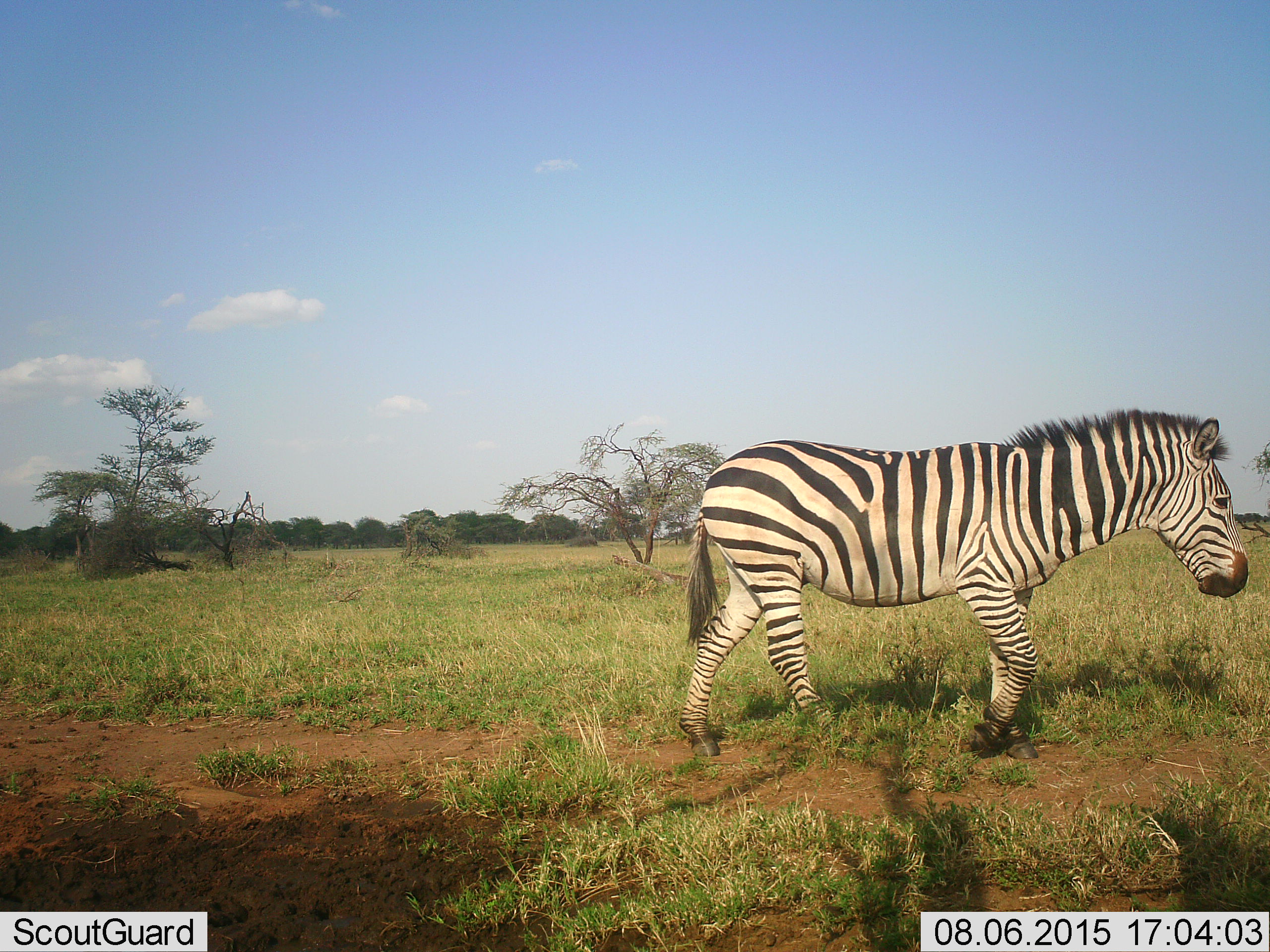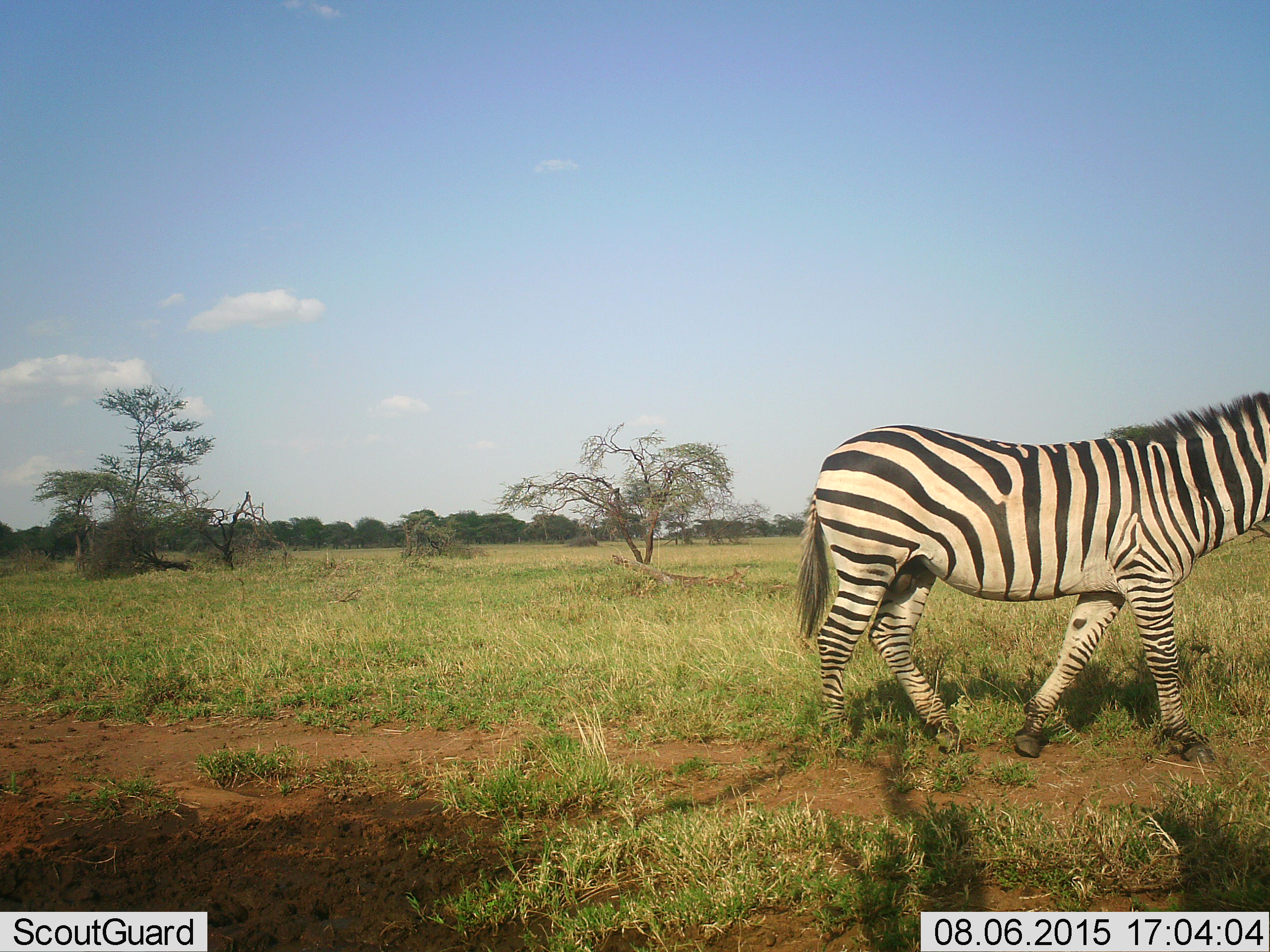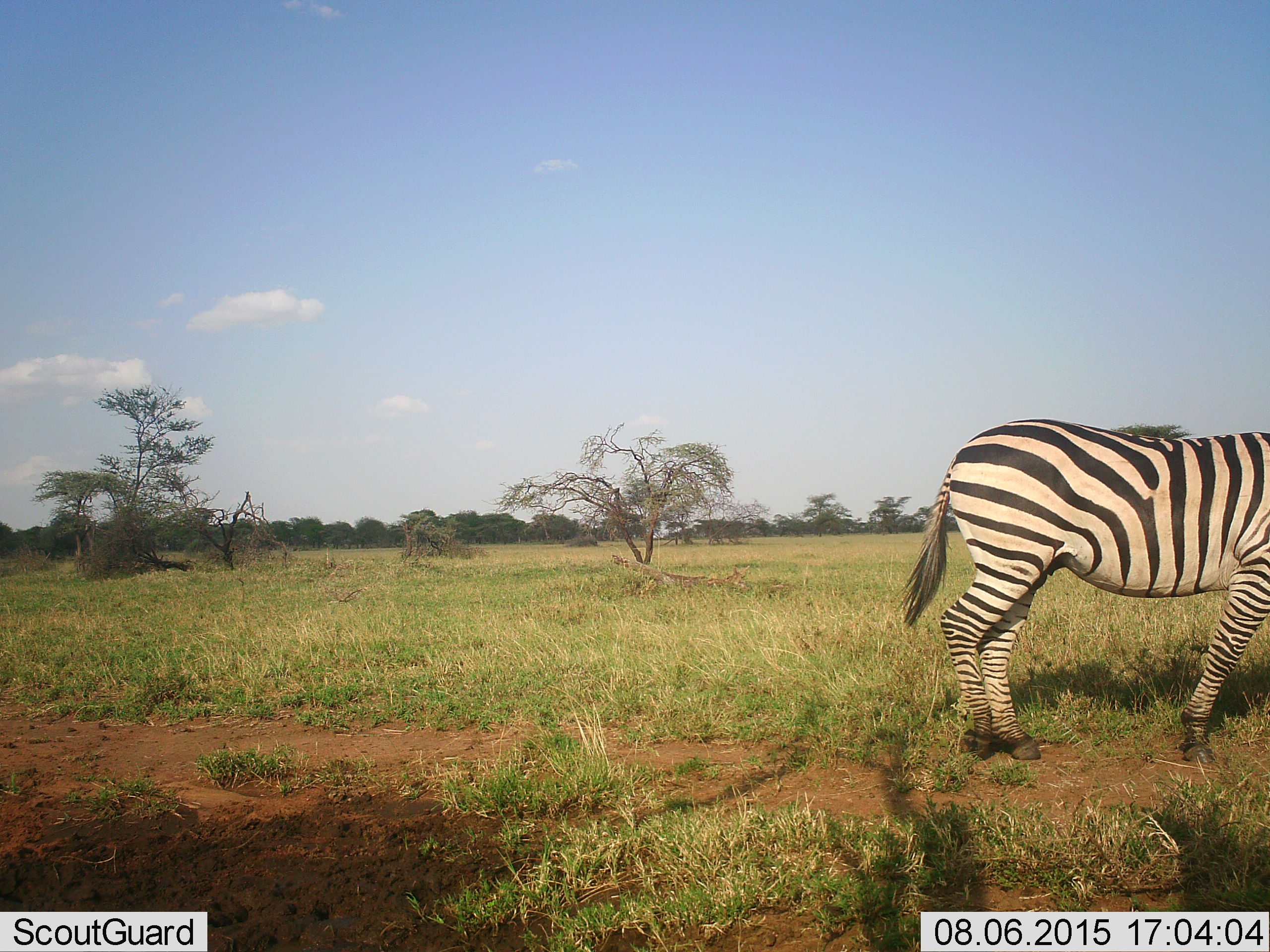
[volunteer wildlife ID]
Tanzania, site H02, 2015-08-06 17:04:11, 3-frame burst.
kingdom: Animalia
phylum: Chordata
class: Mammalia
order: Perissodactyla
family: Equidae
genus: Equus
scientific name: Equus quagga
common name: plains zebra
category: zebra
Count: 1.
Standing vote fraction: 0%.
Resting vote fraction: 0%.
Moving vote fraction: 100%.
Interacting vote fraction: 0%.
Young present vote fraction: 0%.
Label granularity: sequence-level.